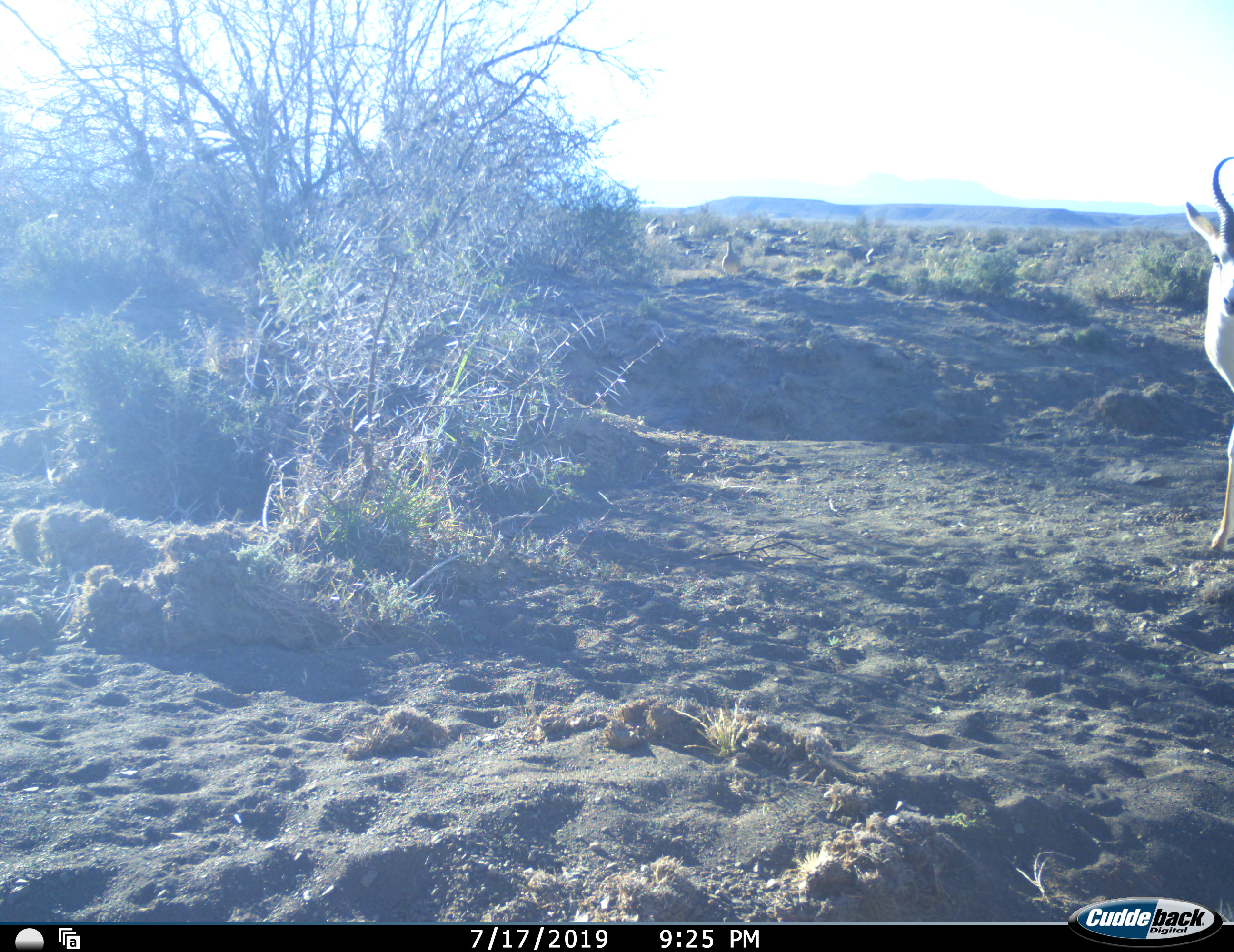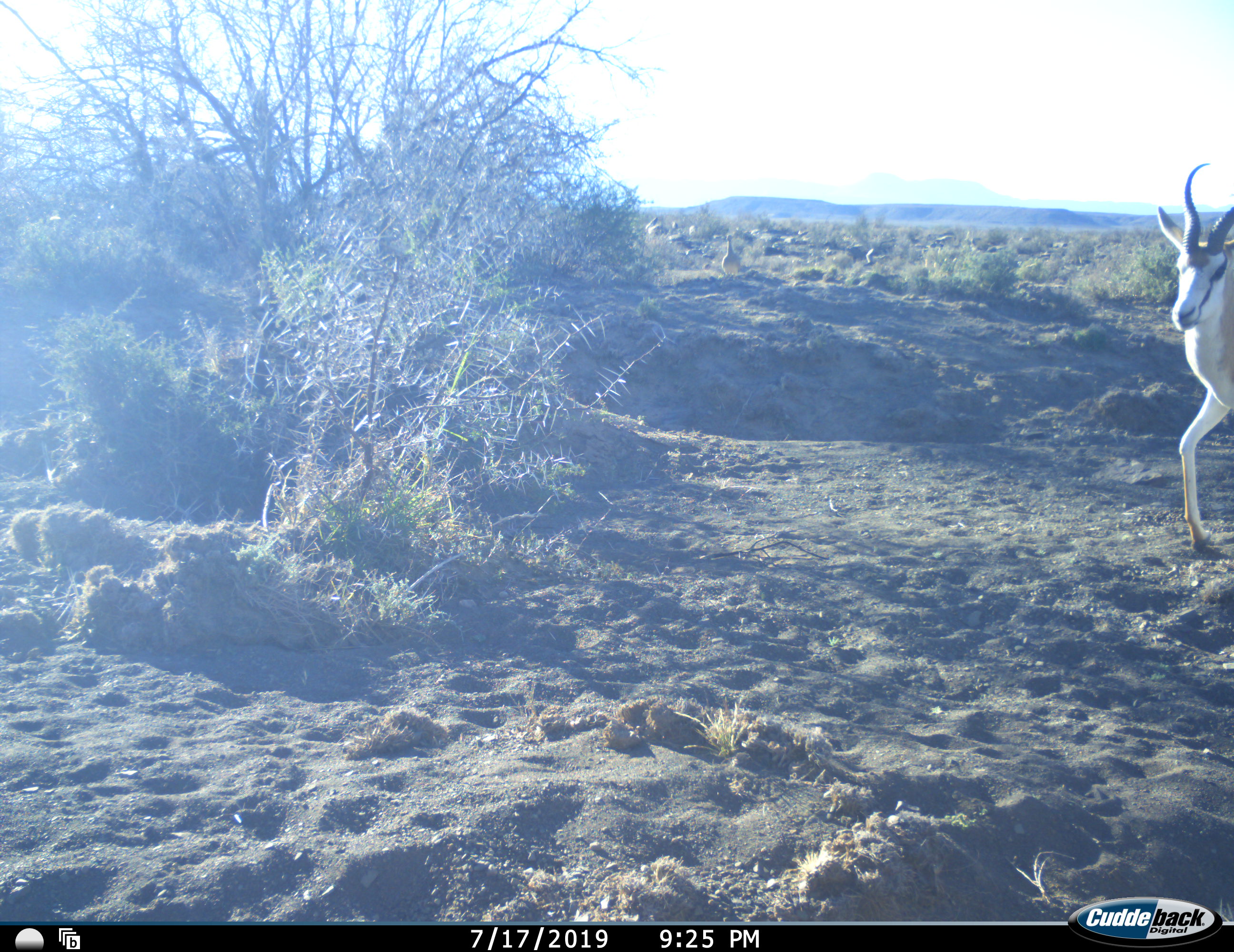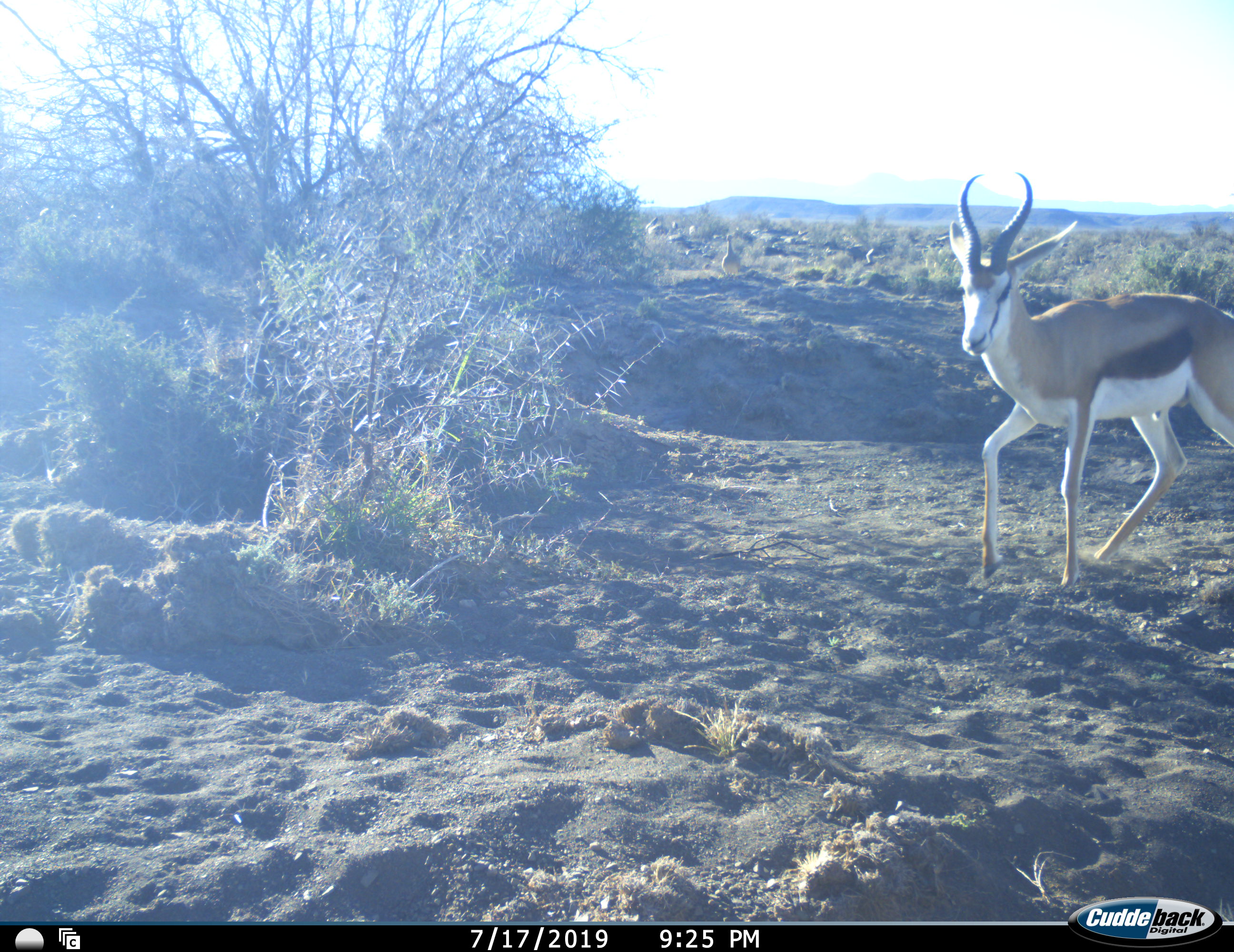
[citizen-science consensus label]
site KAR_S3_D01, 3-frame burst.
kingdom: Animalia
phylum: Chordata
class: Mammalia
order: Artiodactyla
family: Bovidae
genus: Antidorcas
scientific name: Antidorcas marsupialis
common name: springbok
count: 1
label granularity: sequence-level